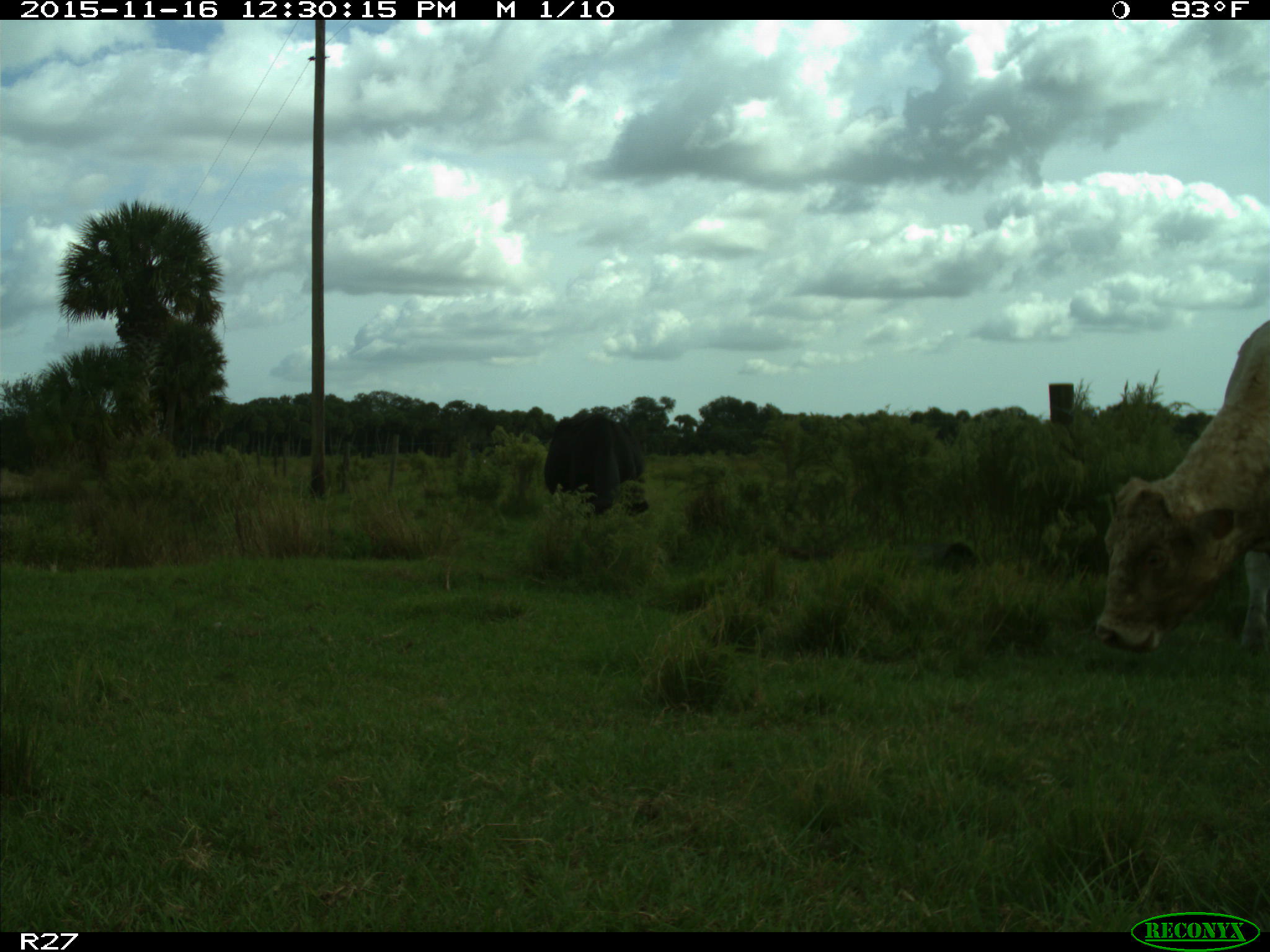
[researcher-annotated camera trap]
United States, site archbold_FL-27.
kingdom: Animalia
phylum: Chordata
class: Mammalia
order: Artiodactyla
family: Bovidae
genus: Bos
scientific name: Bos taurus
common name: domestic cow